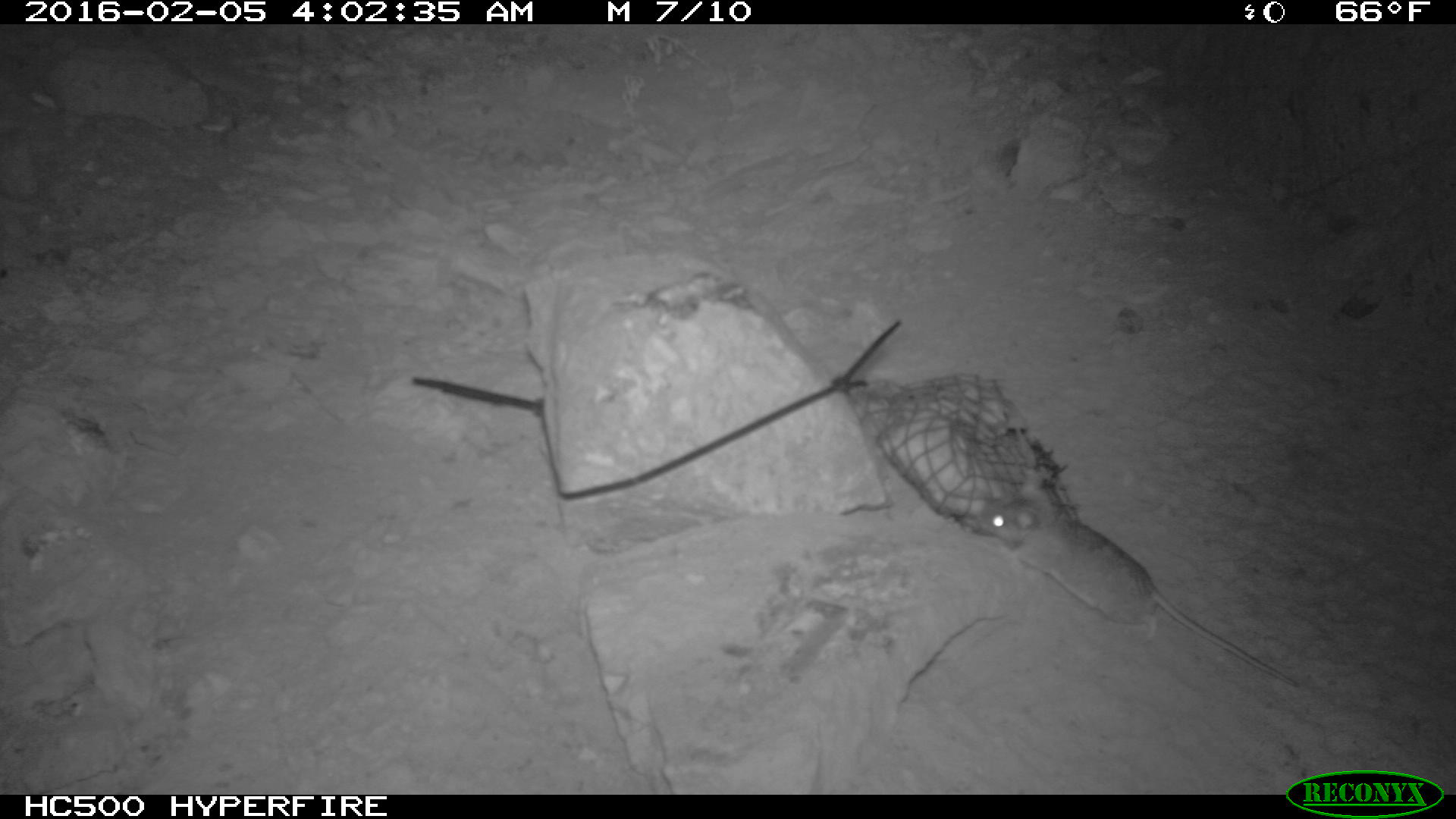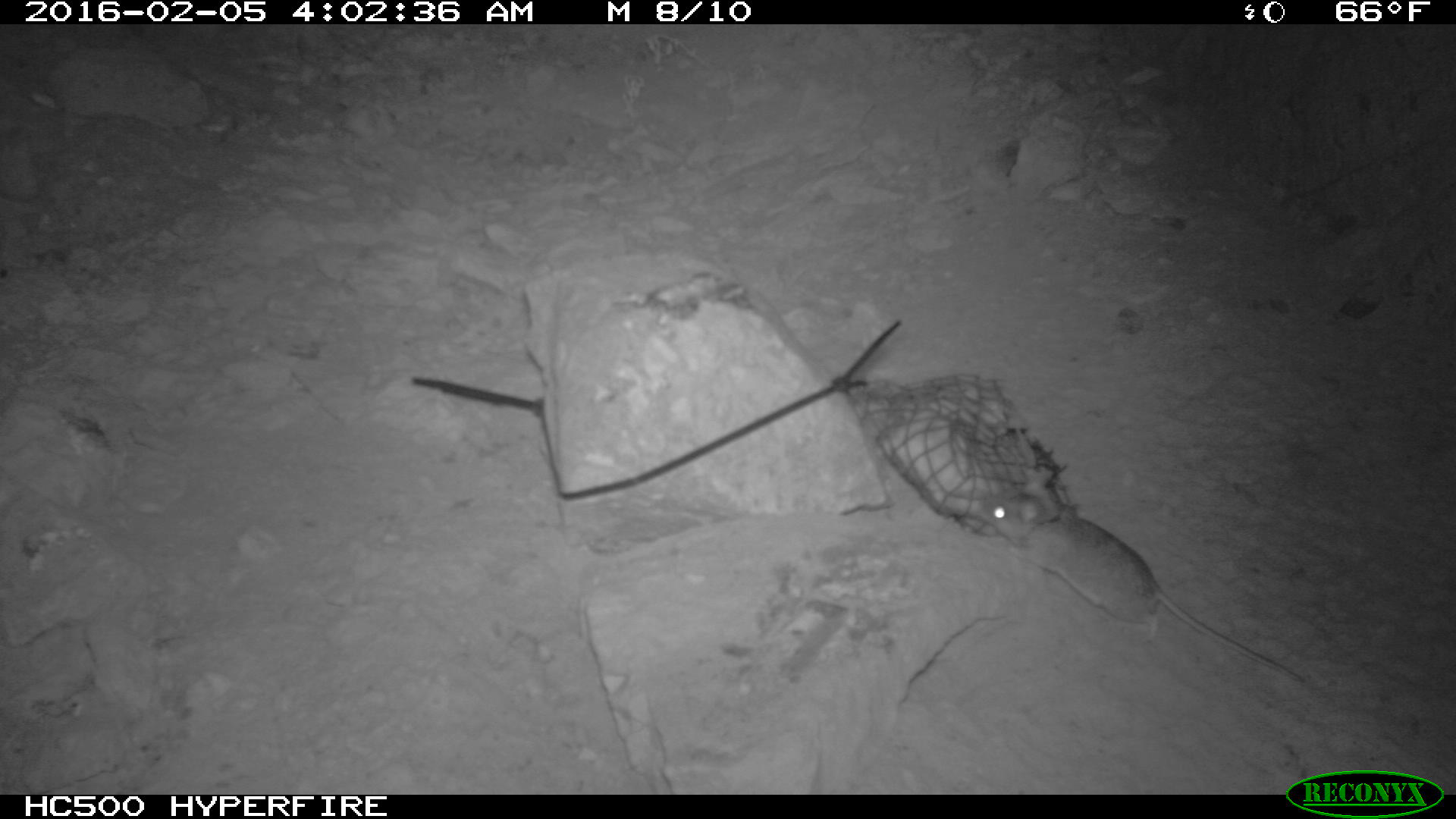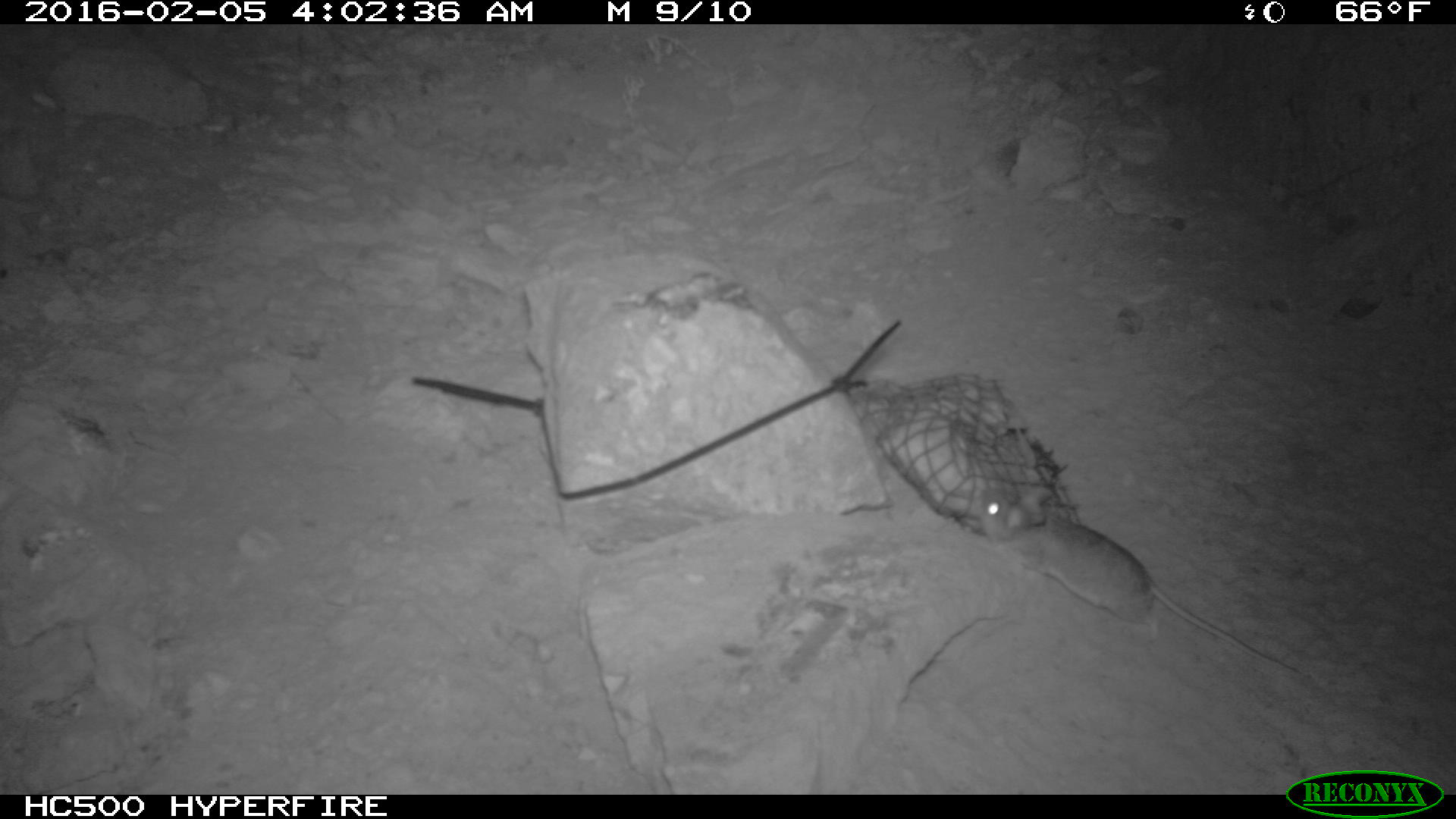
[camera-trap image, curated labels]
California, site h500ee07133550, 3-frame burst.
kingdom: Animalia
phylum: Chordata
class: Mammalia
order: Rodentia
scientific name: Rodentia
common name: rodent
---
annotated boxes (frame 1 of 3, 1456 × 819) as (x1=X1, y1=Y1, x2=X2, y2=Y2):
rodent: (x1=974, y1=494, x2=1298, y2=687)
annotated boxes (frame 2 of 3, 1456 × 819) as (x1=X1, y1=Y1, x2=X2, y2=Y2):
rodent: (x1=984, y1=495, x2=1315, y2=690)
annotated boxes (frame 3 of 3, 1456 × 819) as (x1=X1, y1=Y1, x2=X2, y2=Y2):
rodent: (x1=976, y1=485, x2=1301, y2=674)